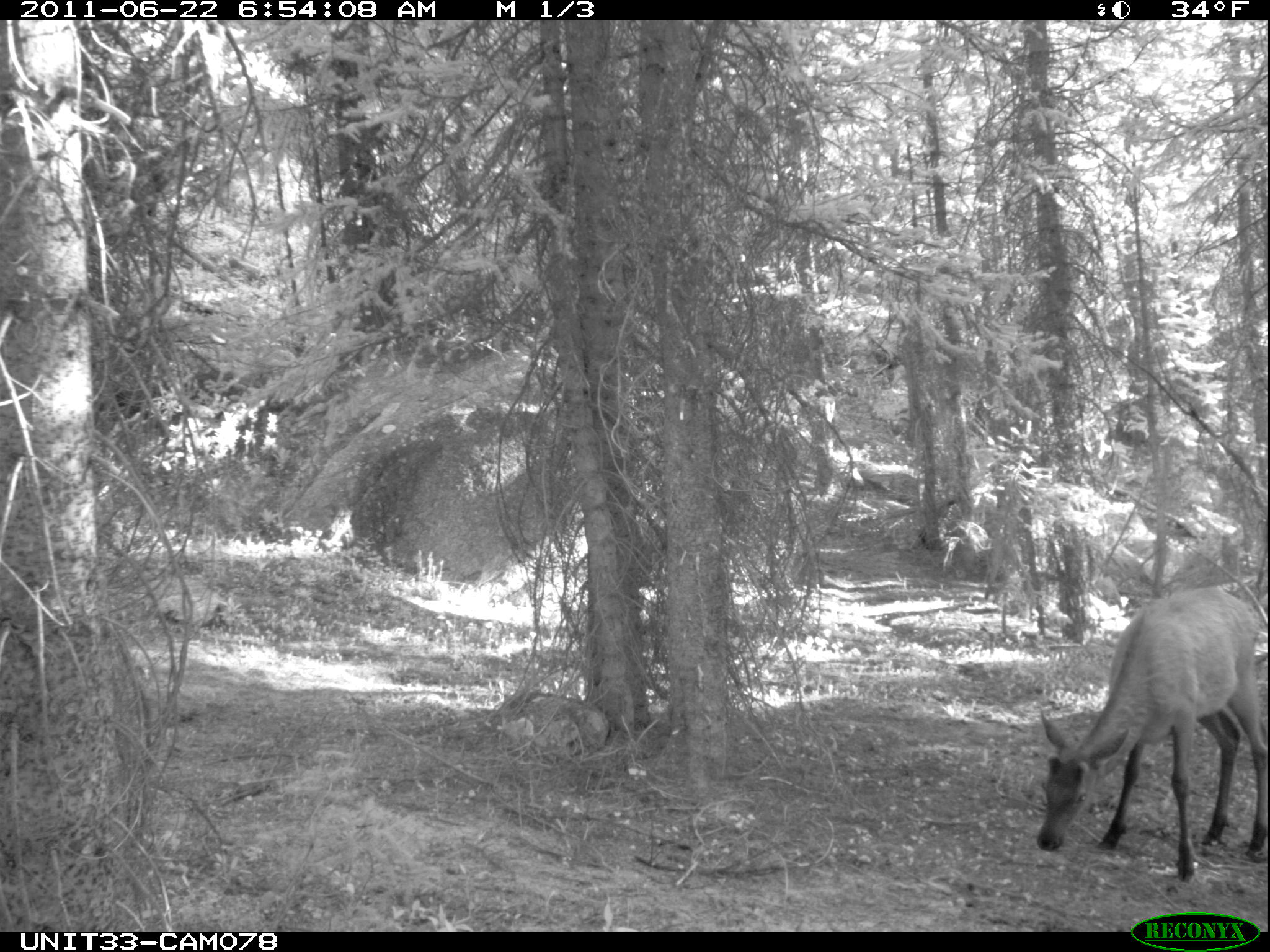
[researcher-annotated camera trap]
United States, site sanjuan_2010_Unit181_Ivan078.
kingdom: Animalia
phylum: Chordata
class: Mammalia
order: Artiodactyla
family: Cervidae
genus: Cervus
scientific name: Cervus elaphus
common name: red deer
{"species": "Cervus elaphus (red deer)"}